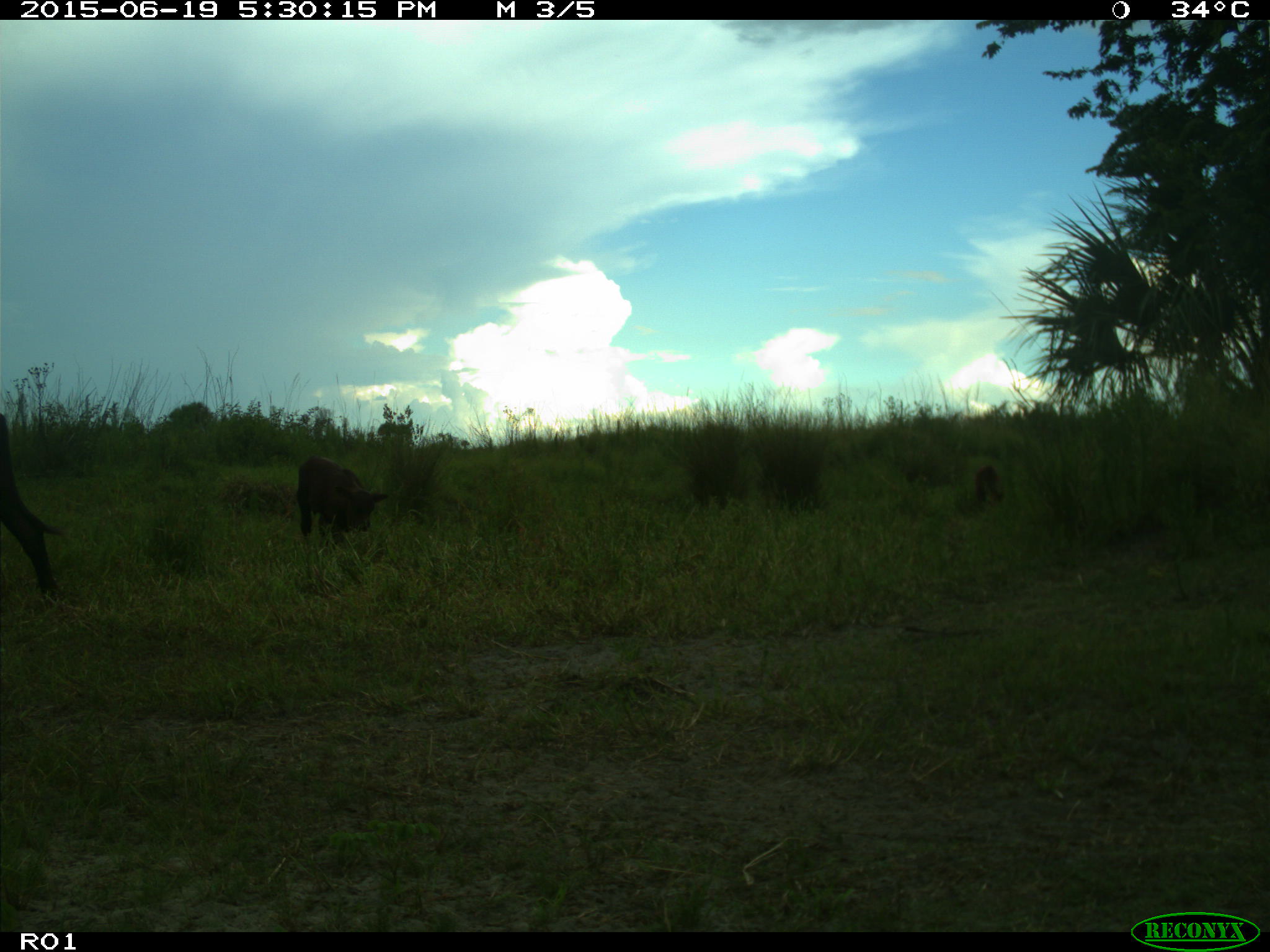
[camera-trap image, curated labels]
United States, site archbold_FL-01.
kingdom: Animalia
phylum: Chordata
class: Mammalia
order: Artiodactyla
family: Bovidae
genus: Bos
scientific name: Bos taurus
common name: domestic cow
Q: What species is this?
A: Bos taurus (domestic cow).